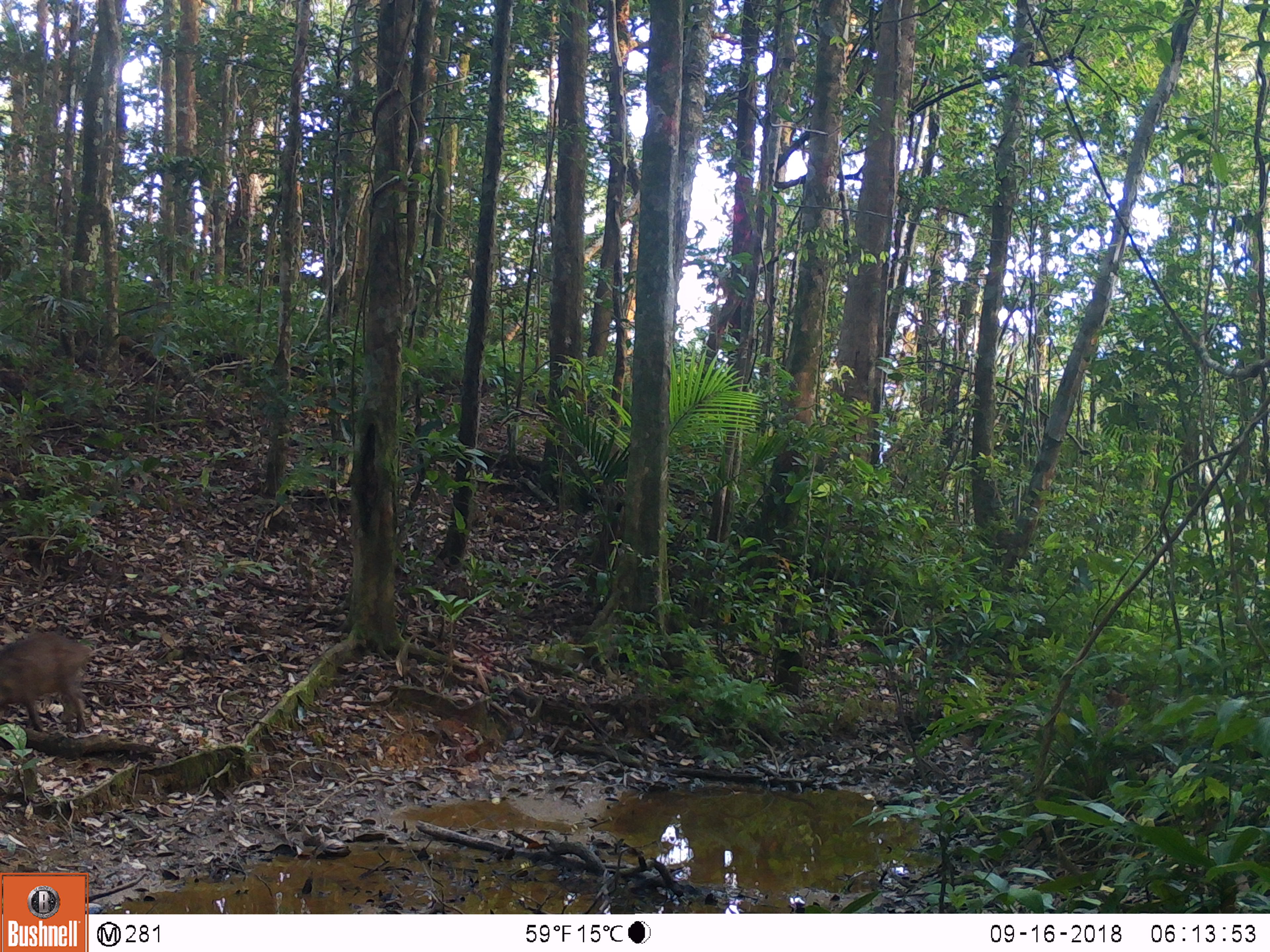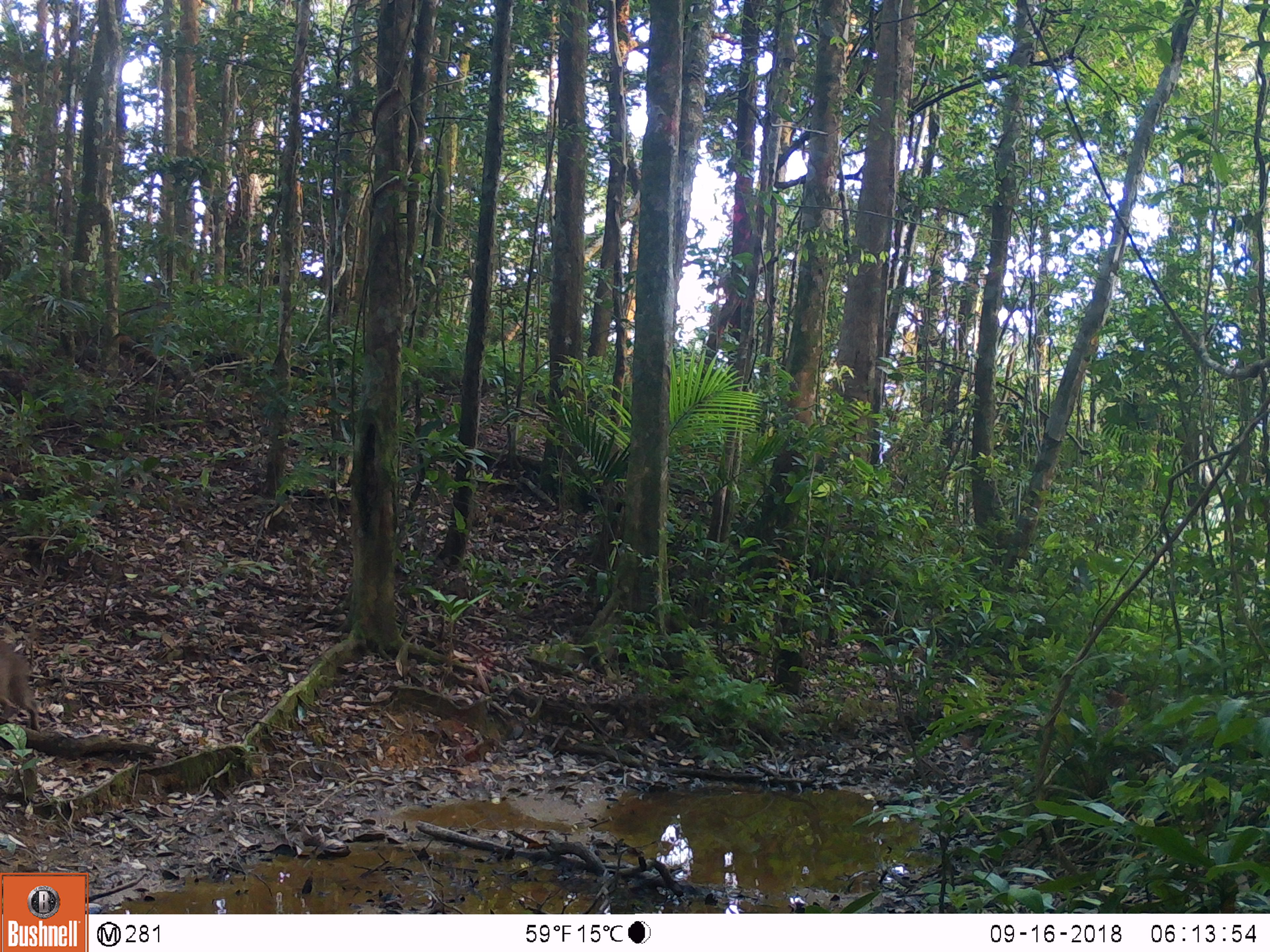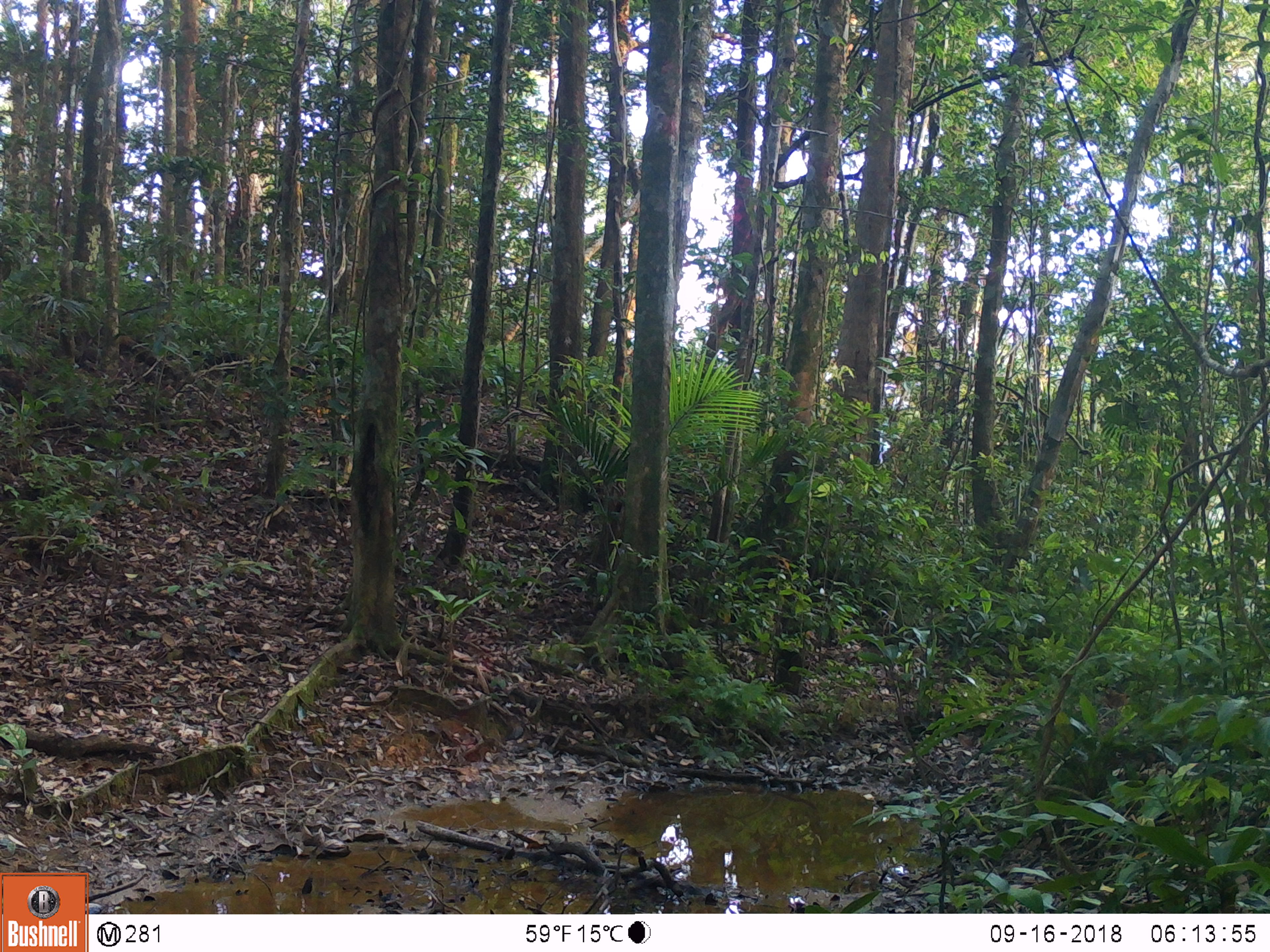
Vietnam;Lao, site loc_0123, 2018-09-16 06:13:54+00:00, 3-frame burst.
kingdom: Animalia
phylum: Chordata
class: Mammalia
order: Artiodactyla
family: Suidae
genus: Sus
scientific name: Sus scrofa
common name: eurasian wild pig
Eurasian wild pig (Sus scrofa). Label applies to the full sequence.